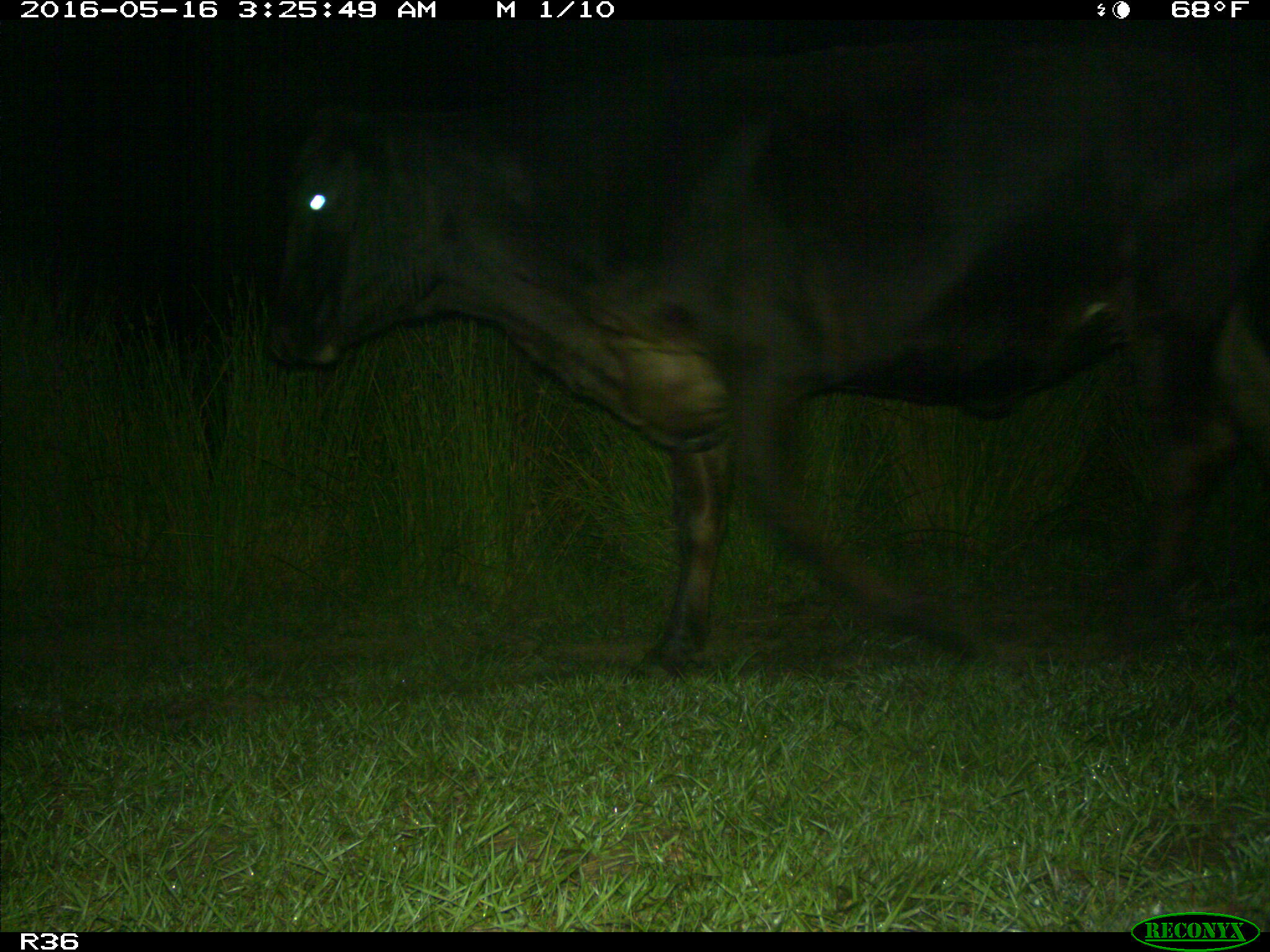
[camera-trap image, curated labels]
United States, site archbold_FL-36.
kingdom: Animalia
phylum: Chordata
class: Mammalia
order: Artiodactyla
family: Bovidae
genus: Bos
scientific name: Bos taurus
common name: domestic cow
Bos taurus (domestic cow).